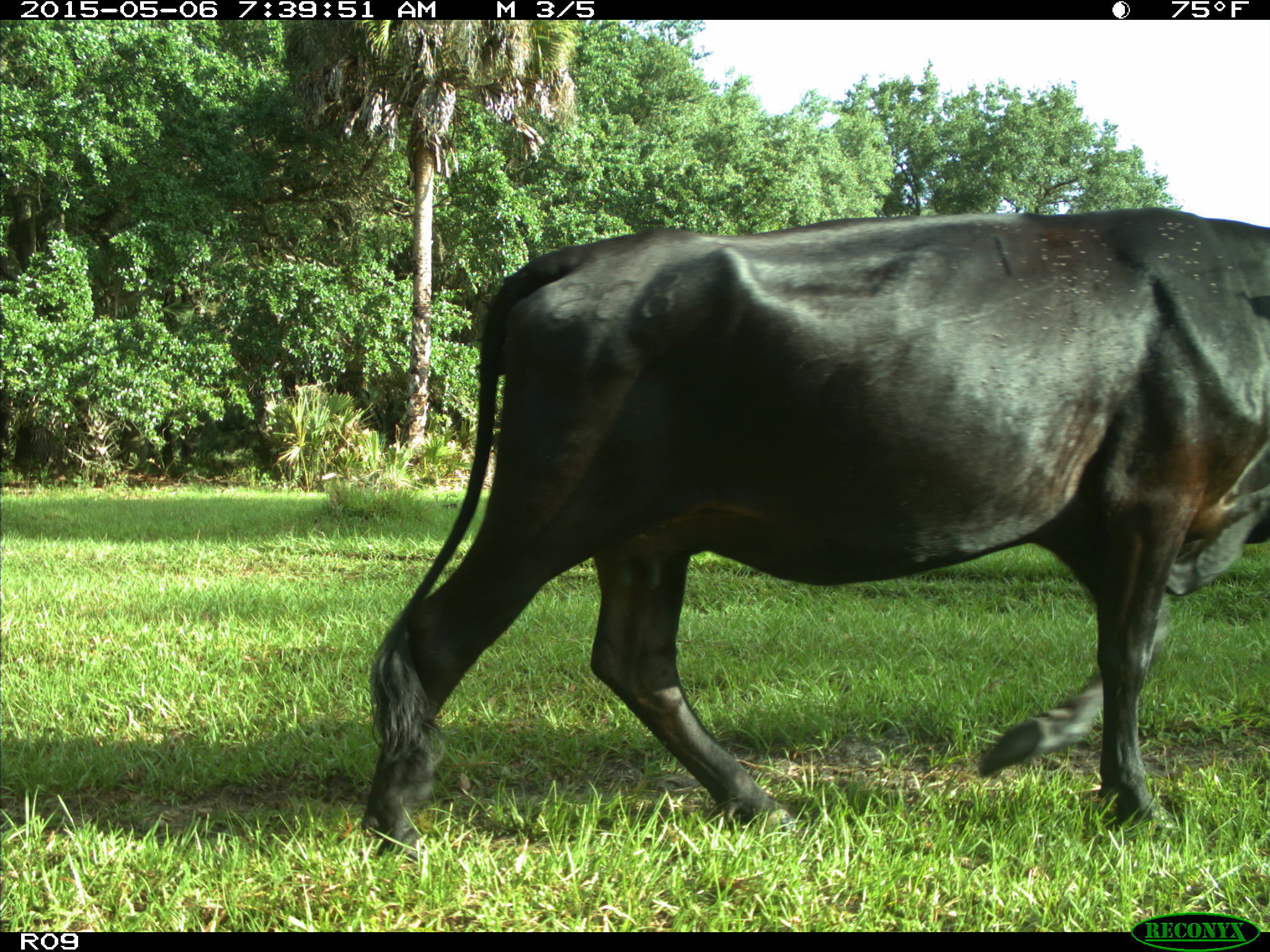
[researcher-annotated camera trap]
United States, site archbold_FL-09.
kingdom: Animalia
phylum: Chordata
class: Mammalia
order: Artiodactyla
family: Bovidae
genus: Bos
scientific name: Bos taurus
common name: domestic cow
Bos taurus (domestic cow).